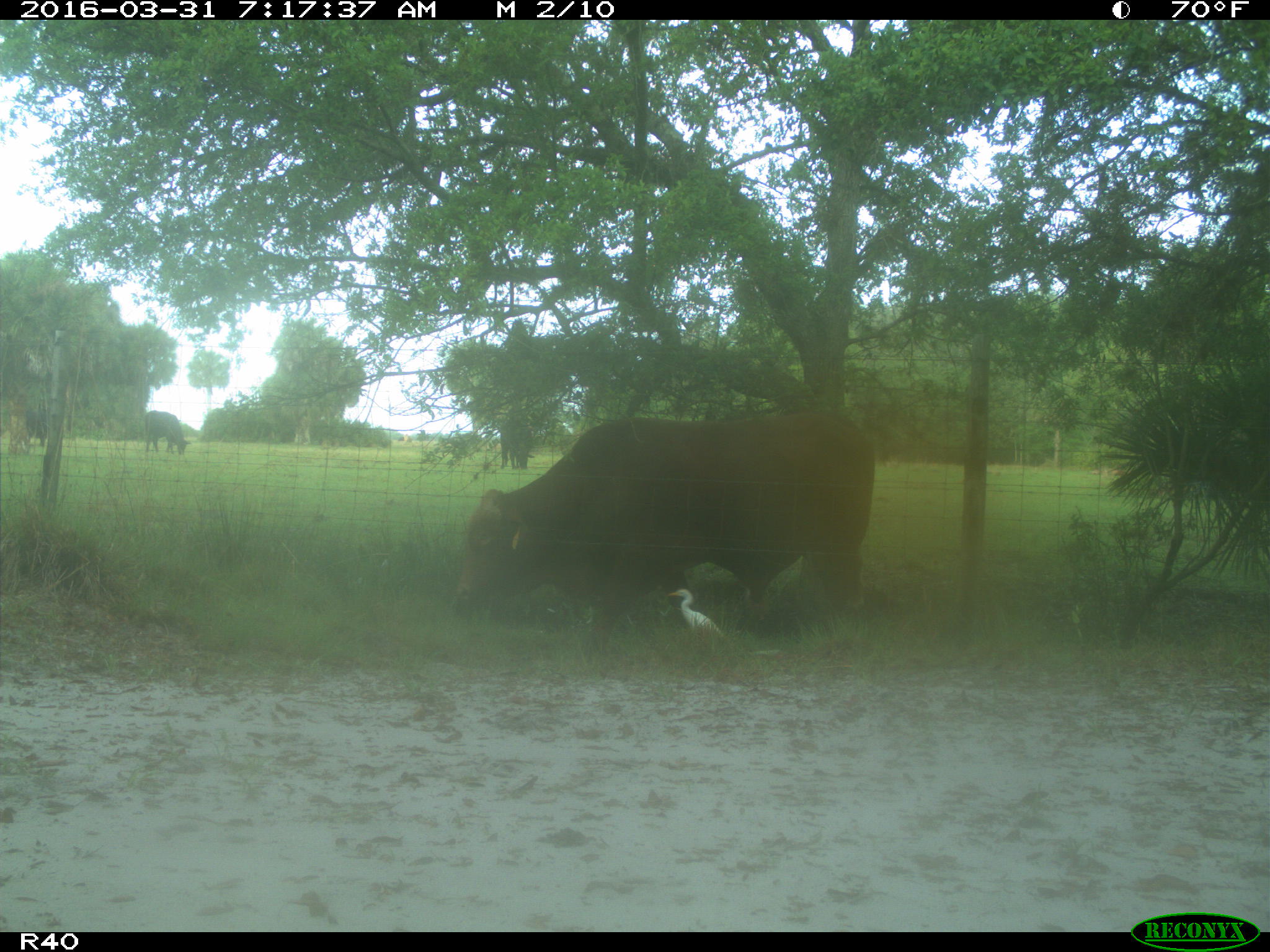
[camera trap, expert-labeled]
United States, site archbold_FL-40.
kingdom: Animalia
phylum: Chordata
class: Mammalia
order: Artiodactyla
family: Bovidae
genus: Bos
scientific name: Bos taurus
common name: domestic cow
Bos taurus (domestic cow).